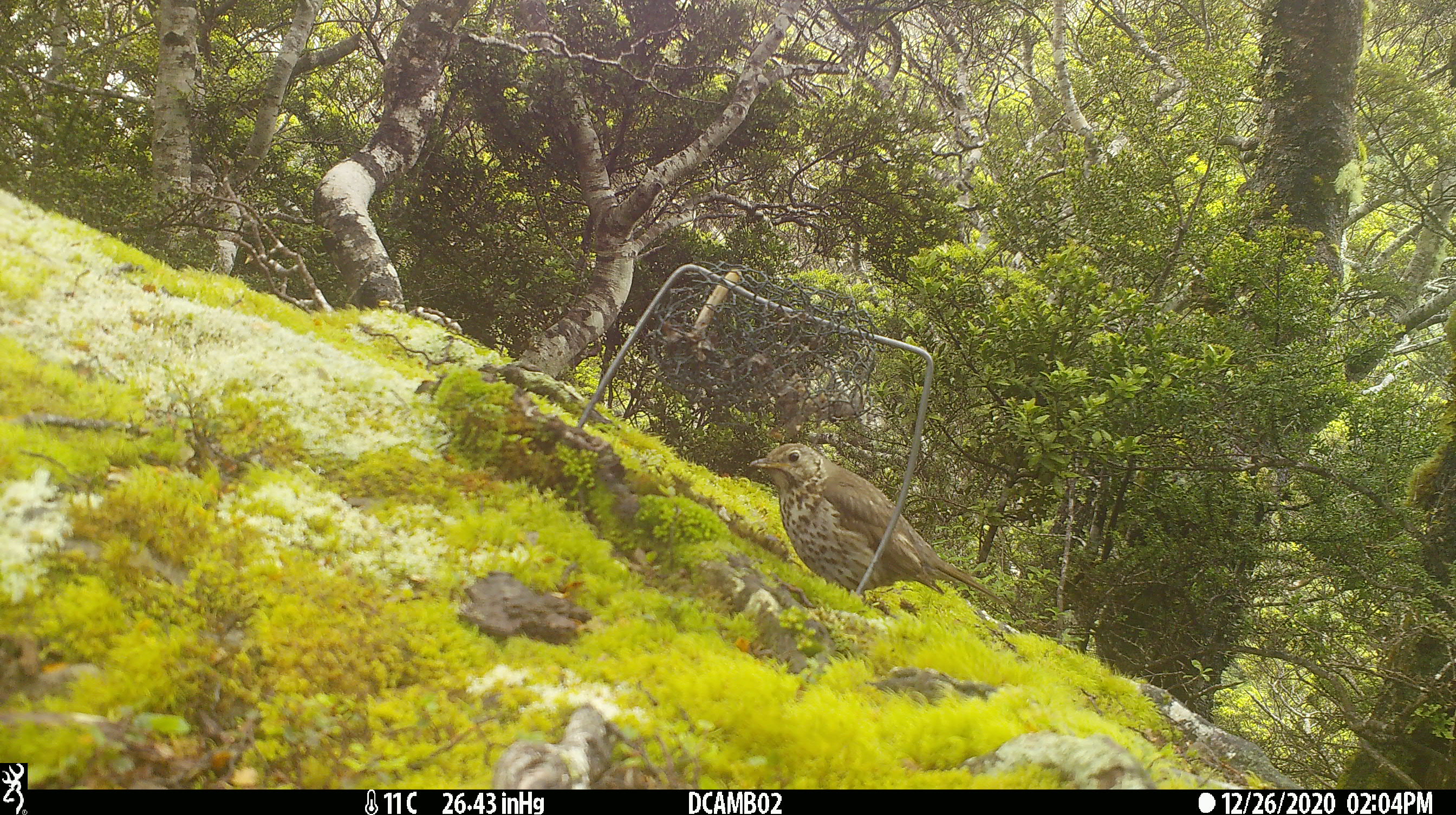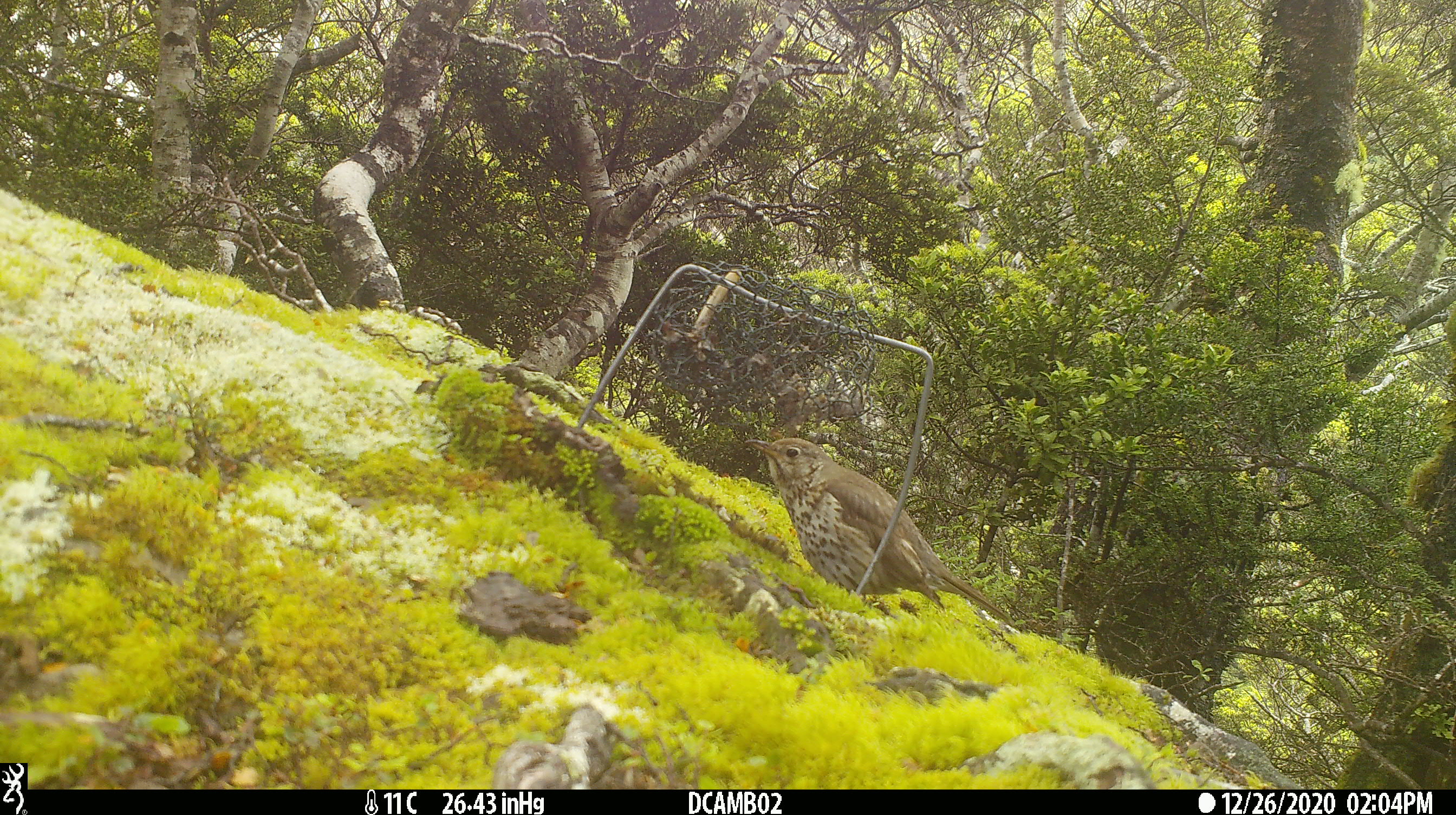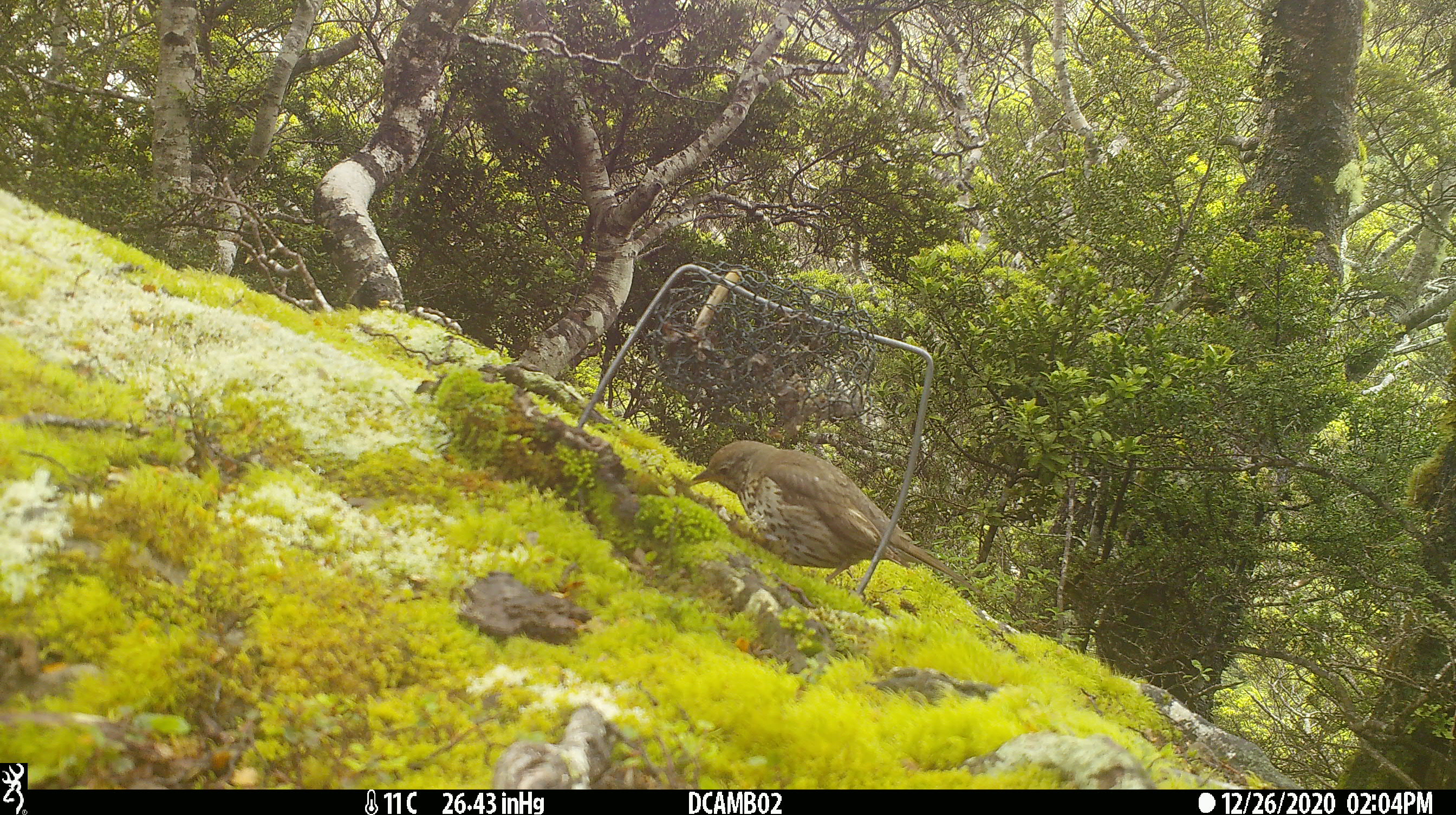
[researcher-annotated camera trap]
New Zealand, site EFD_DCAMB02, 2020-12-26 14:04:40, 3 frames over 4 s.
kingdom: Animalia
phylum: Chordata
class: Aves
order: Passeriformes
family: Turdidae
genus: Turdus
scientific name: Turdus philomelos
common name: song thrush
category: thrush